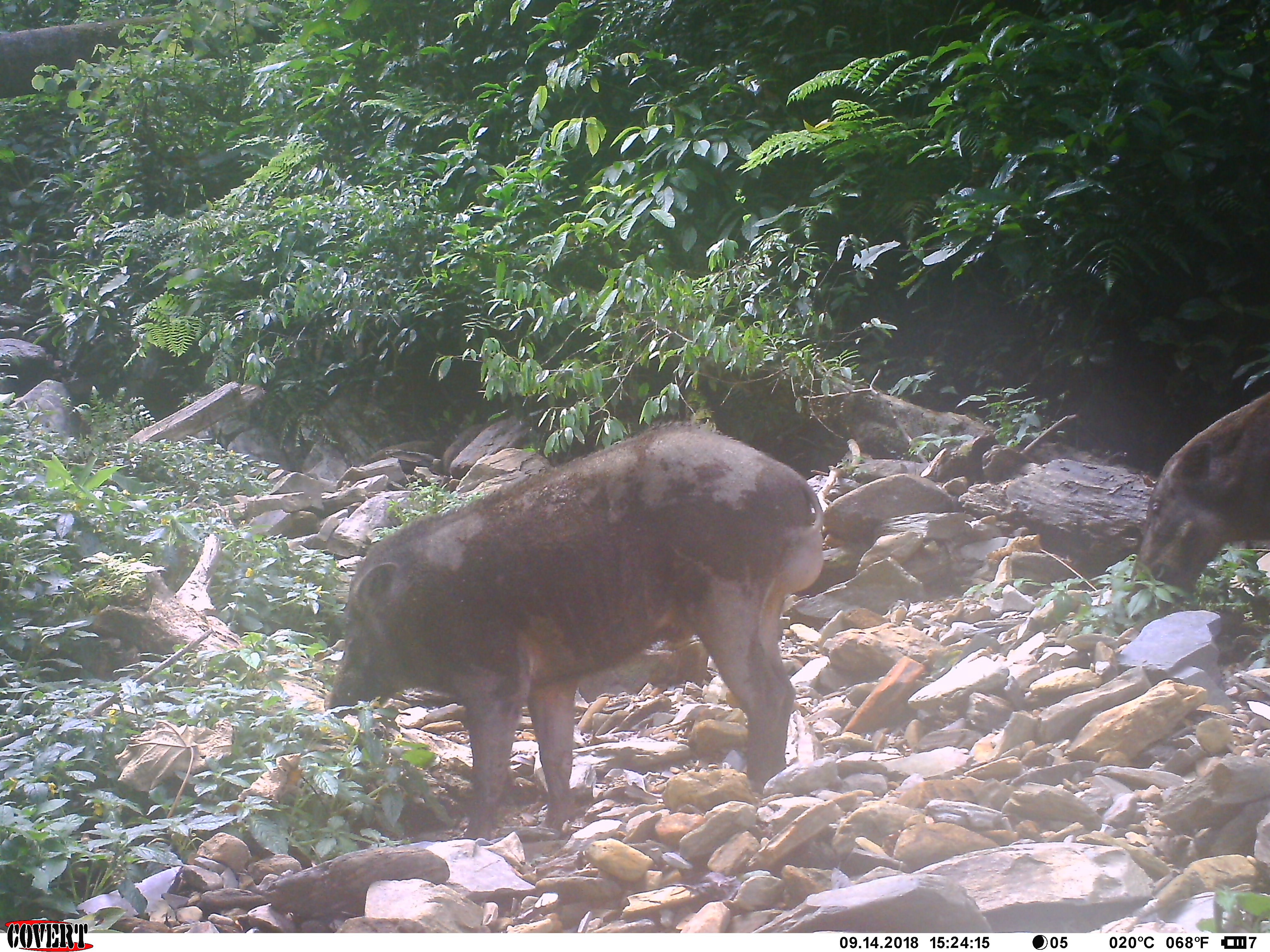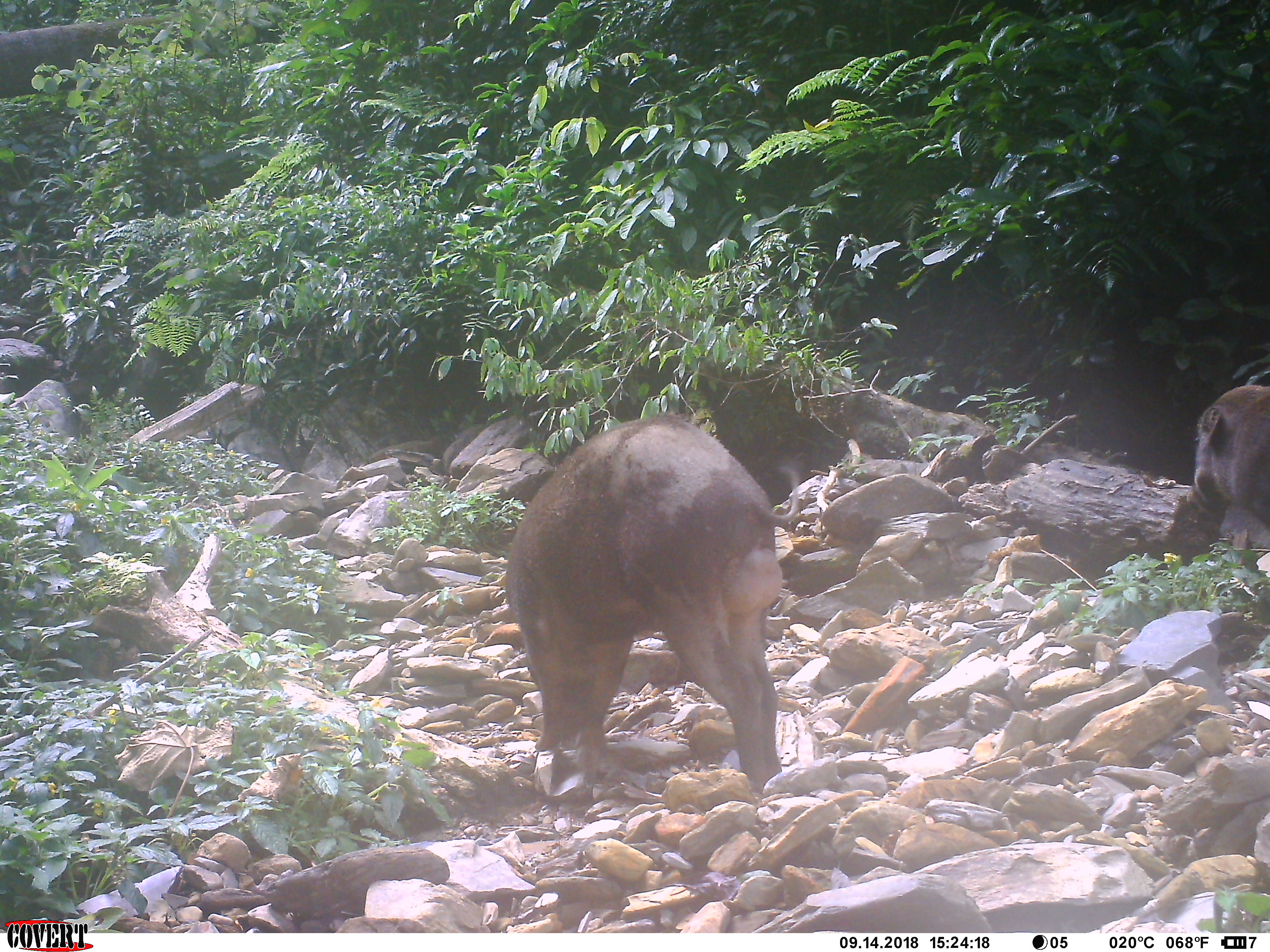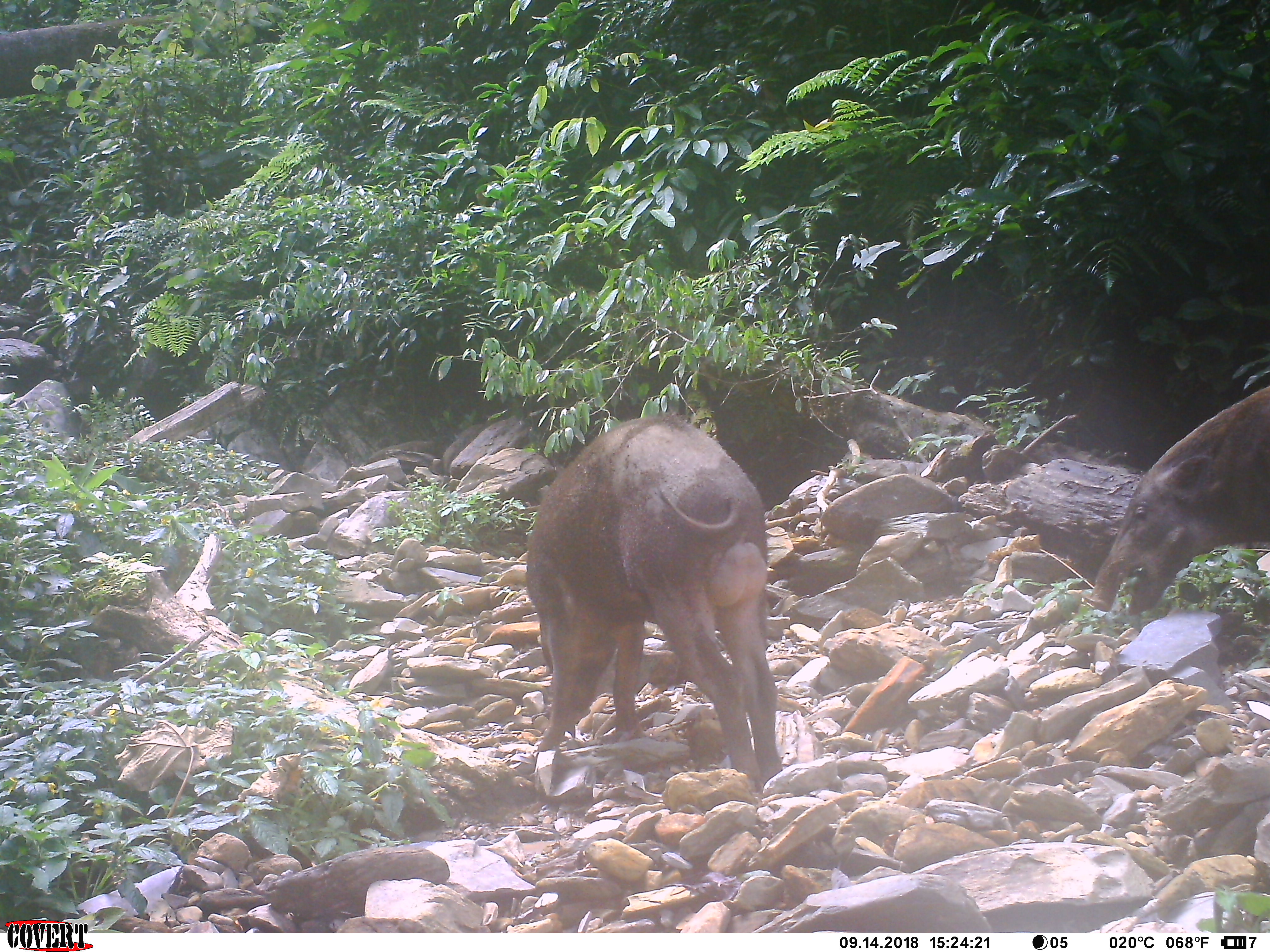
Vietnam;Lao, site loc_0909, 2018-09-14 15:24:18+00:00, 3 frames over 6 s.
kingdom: Animalia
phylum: Chordata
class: Mammalia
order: Artiodactyla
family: Suidae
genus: Sus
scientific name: Sus scrofa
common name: eurasian wild pig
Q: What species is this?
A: Eurasian wild pig (Sus scrofa).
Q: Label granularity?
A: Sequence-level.